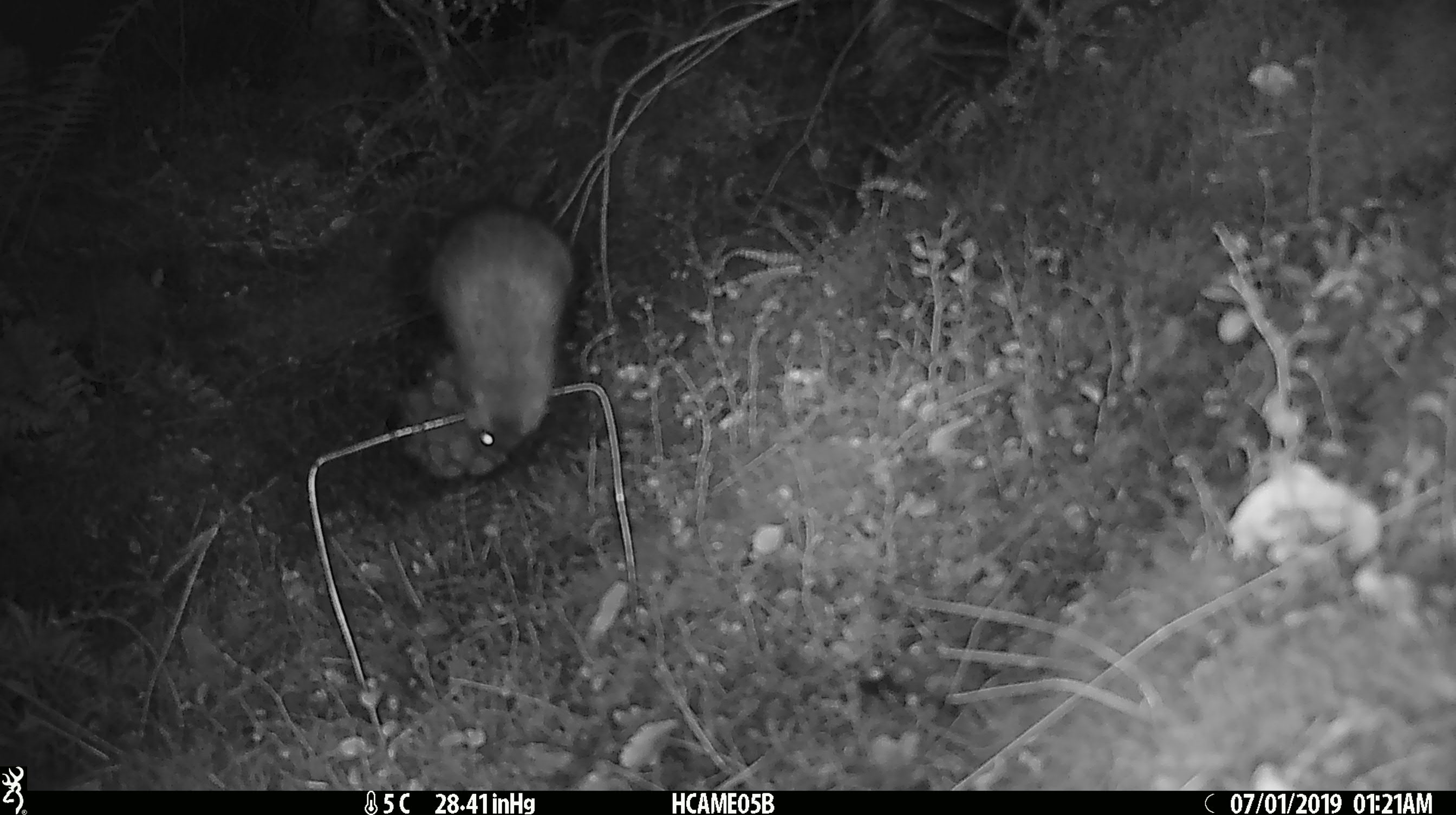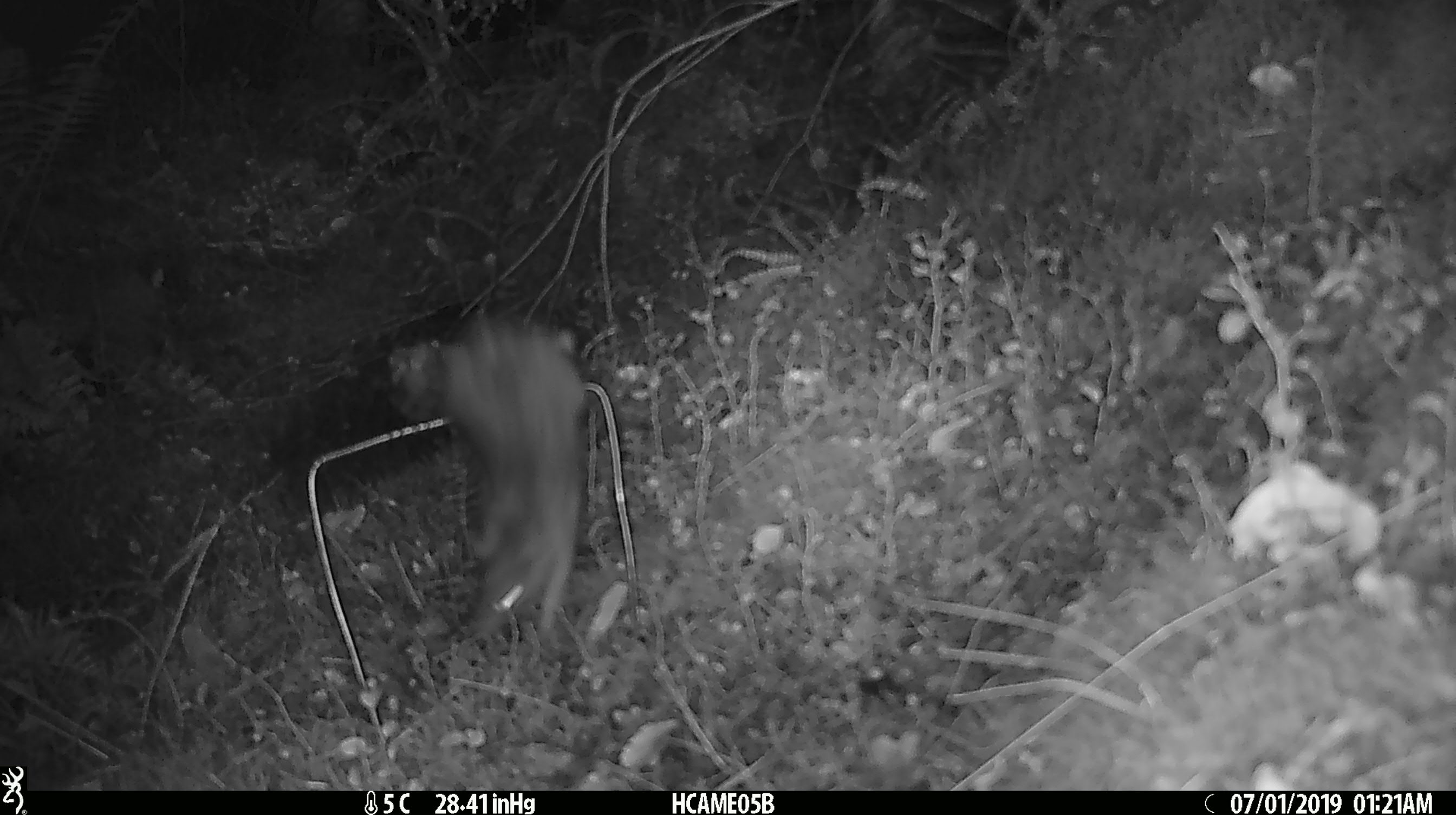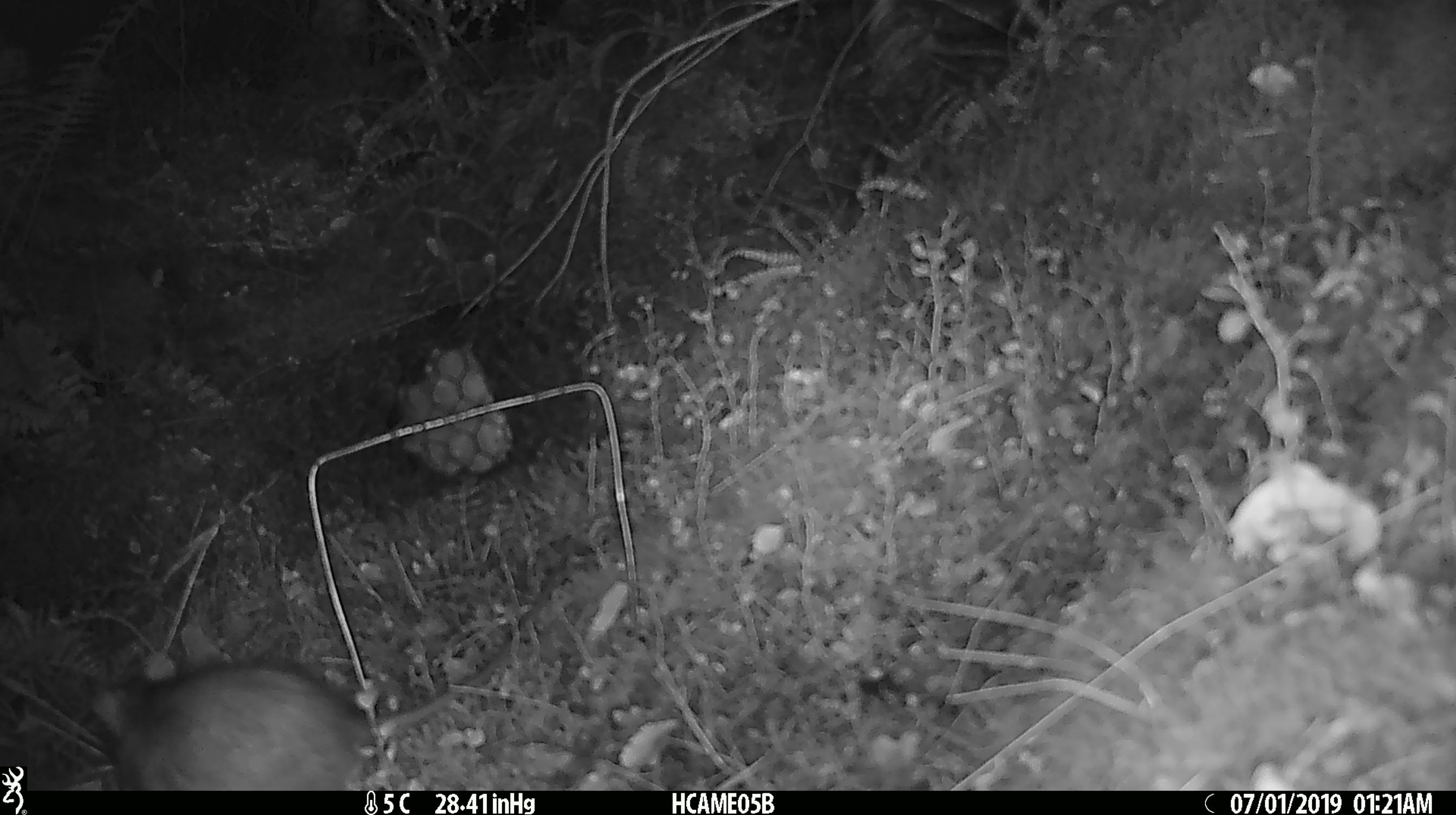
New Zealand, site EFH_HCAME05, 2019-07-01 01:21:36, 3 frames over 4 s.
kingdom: Animalia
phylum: Chordata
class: Mammalia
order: Rodentia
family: Muridae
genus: Rattus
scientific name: Rattus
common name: rat